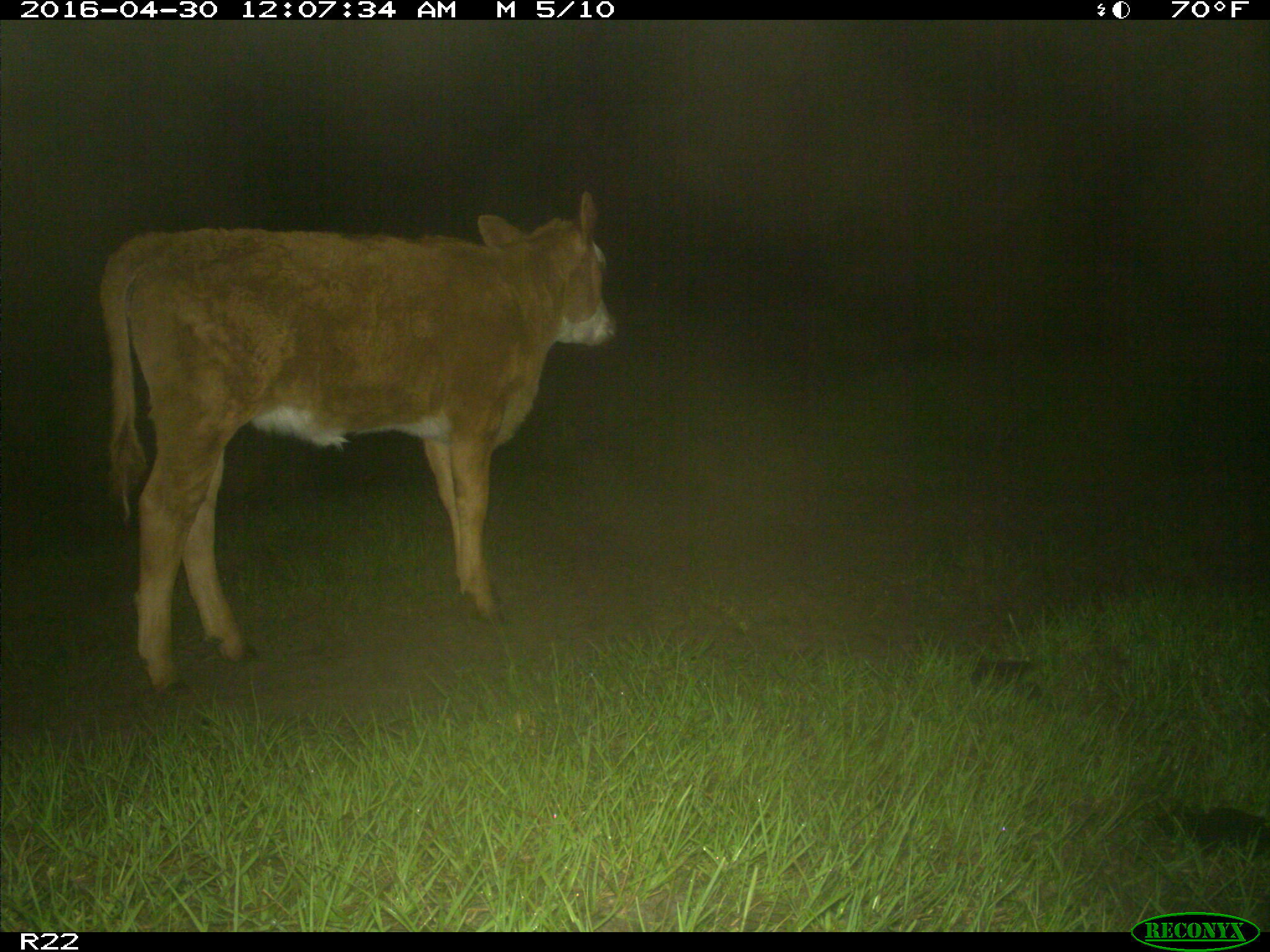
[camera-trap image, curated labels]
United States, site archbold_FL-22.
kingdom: Animalia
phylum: Chordata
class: Mammalia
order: Artiodactyla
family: Bovidae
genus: Bos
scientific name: Bos taurus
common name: domestic cow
Bos taurus (domestic cow).